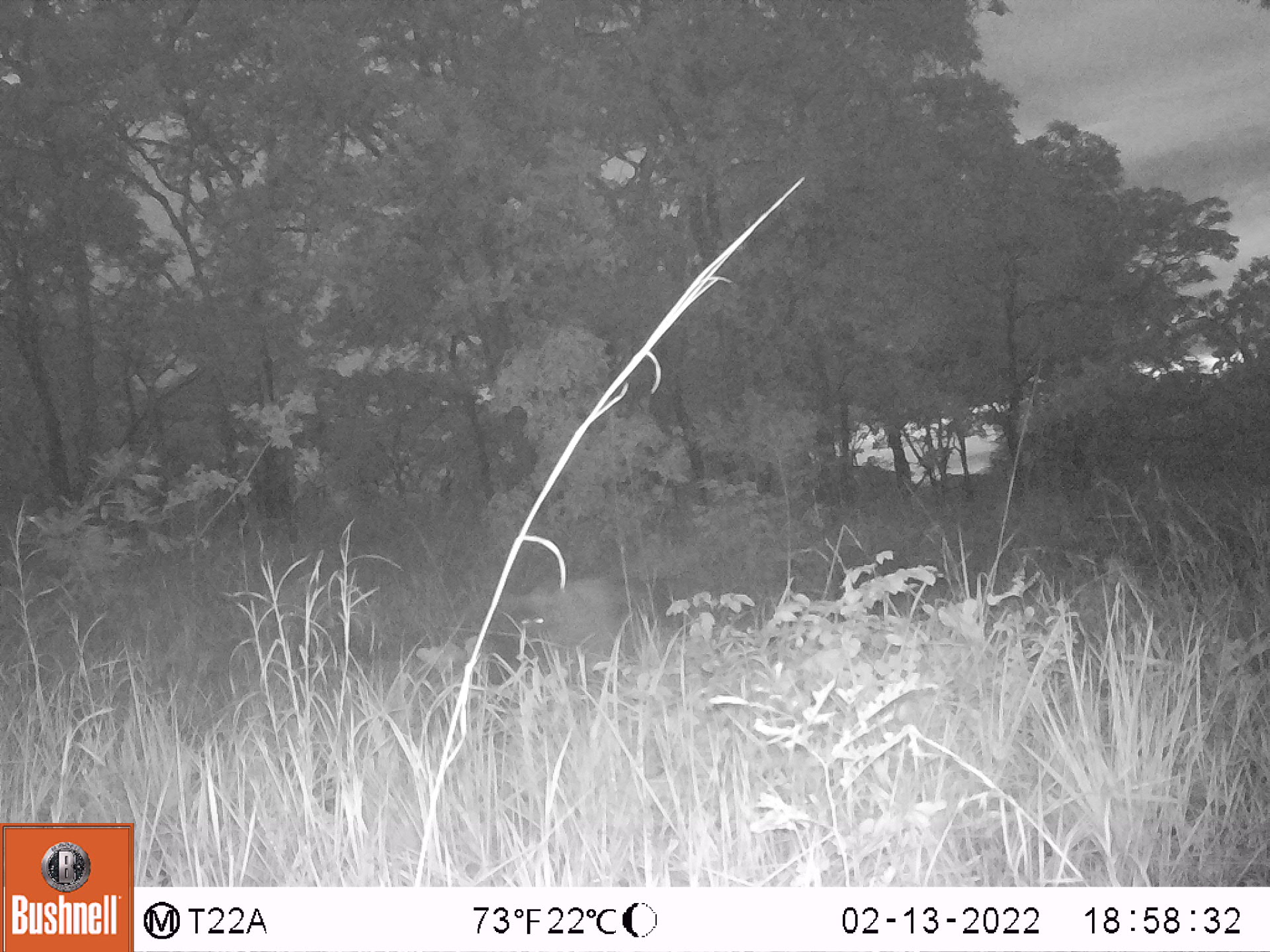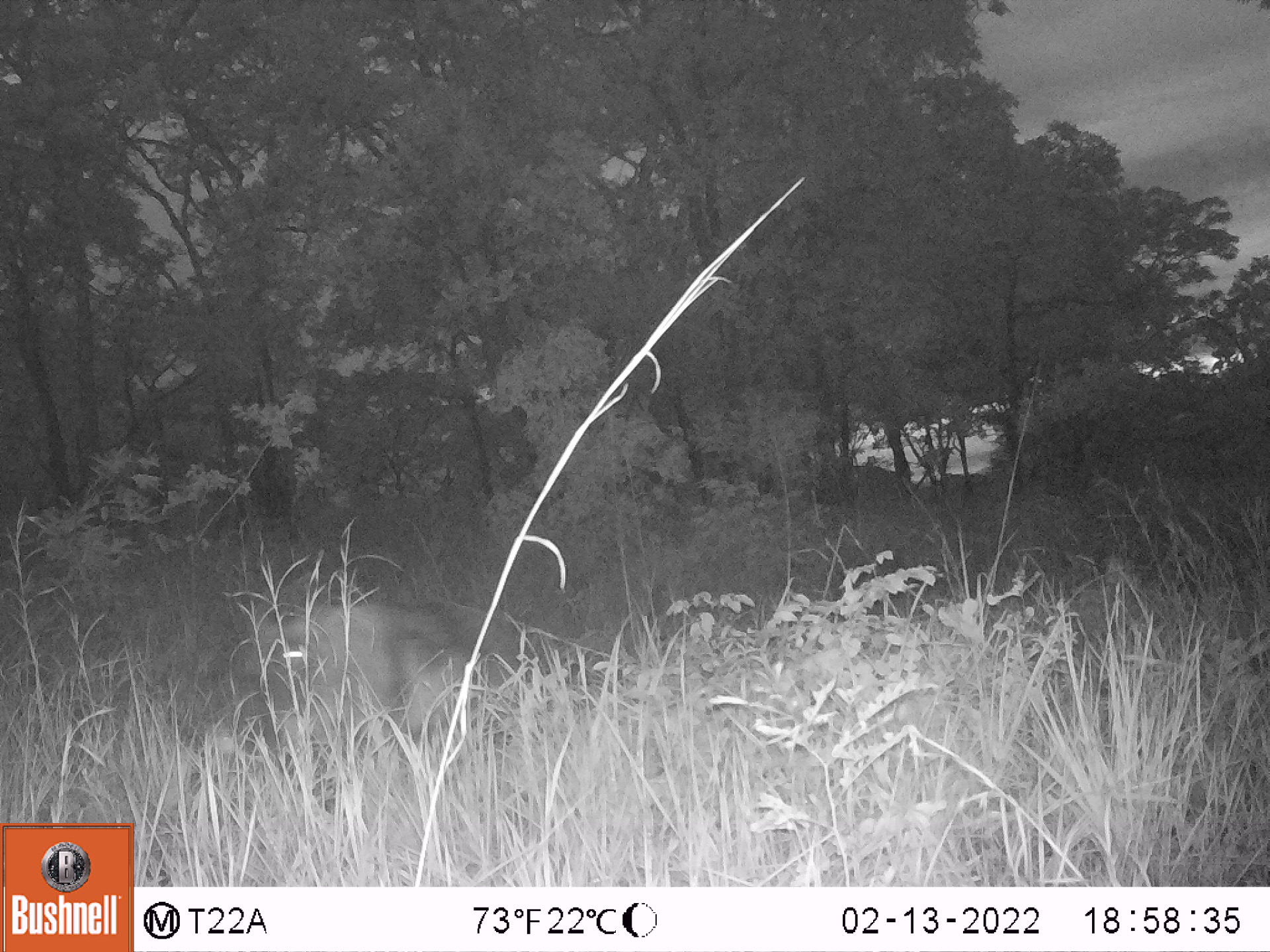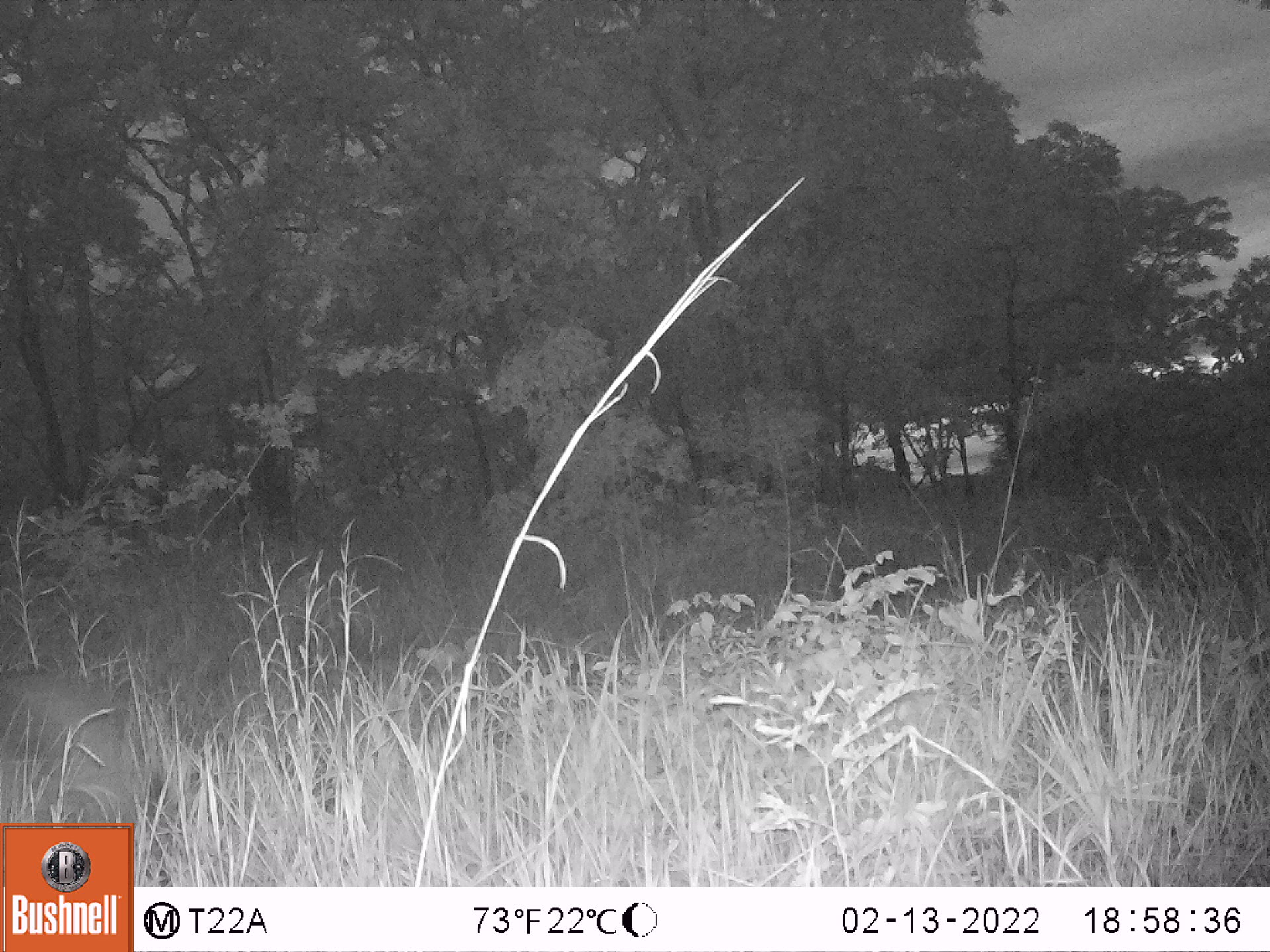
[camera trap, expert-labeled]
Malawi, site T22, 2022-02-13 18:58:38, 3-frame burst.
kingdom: Animalia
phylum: Chordata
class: Mammalia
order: Artiodactyla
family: Suidae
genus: Potamochoerus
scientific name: Potamochoerus larvatus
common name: bushpig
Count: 1.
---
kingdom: Animalia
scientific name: Animalia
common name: other animal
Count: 1.